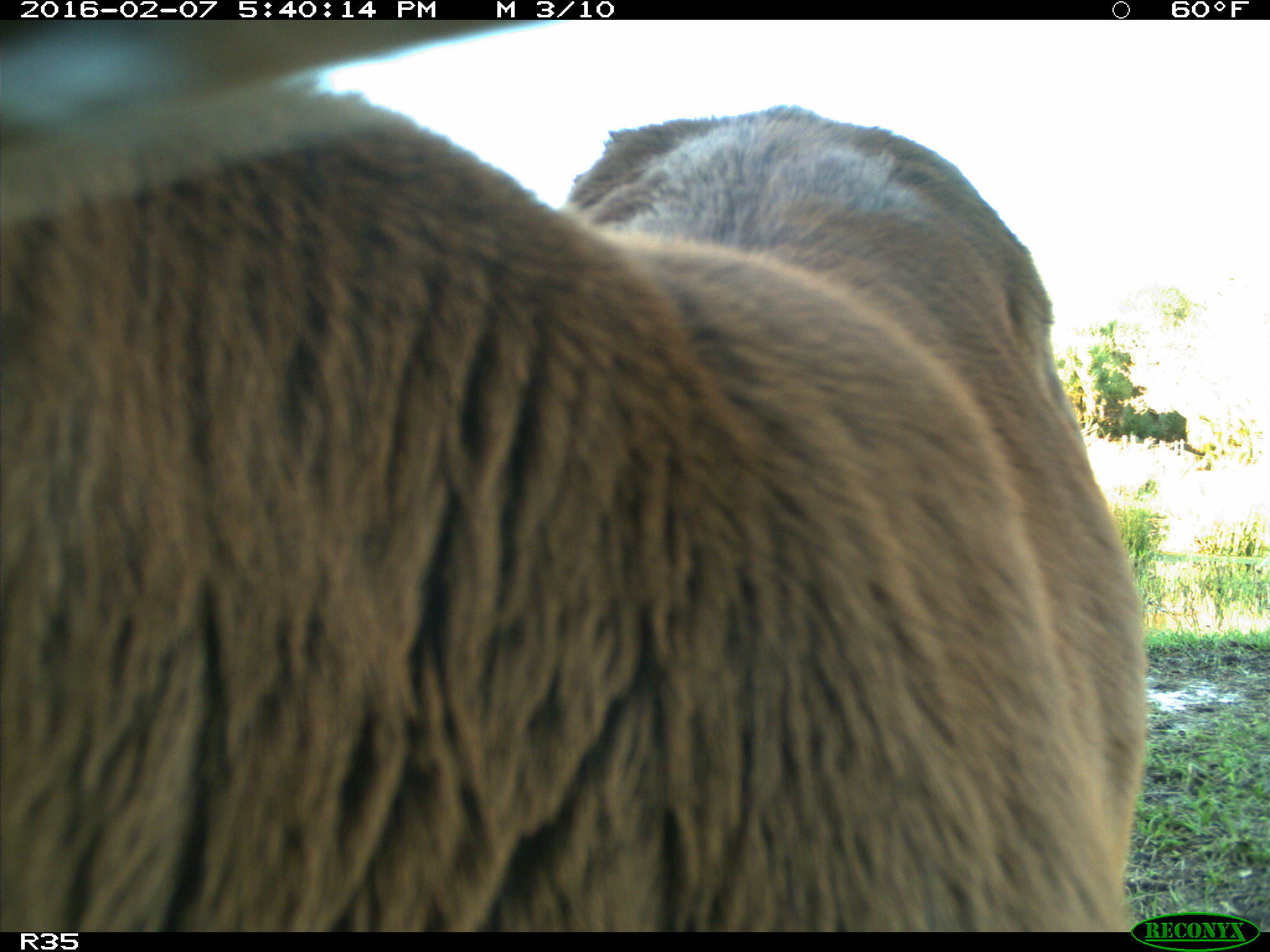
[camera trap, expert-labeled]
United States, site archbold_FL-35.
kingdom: Animalia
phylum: Chordata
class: Mammalia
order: Artiodactyla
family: Bovidae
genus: Bos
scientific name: Bos taurus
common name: domestic cow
Bos taurus (domestic cow).